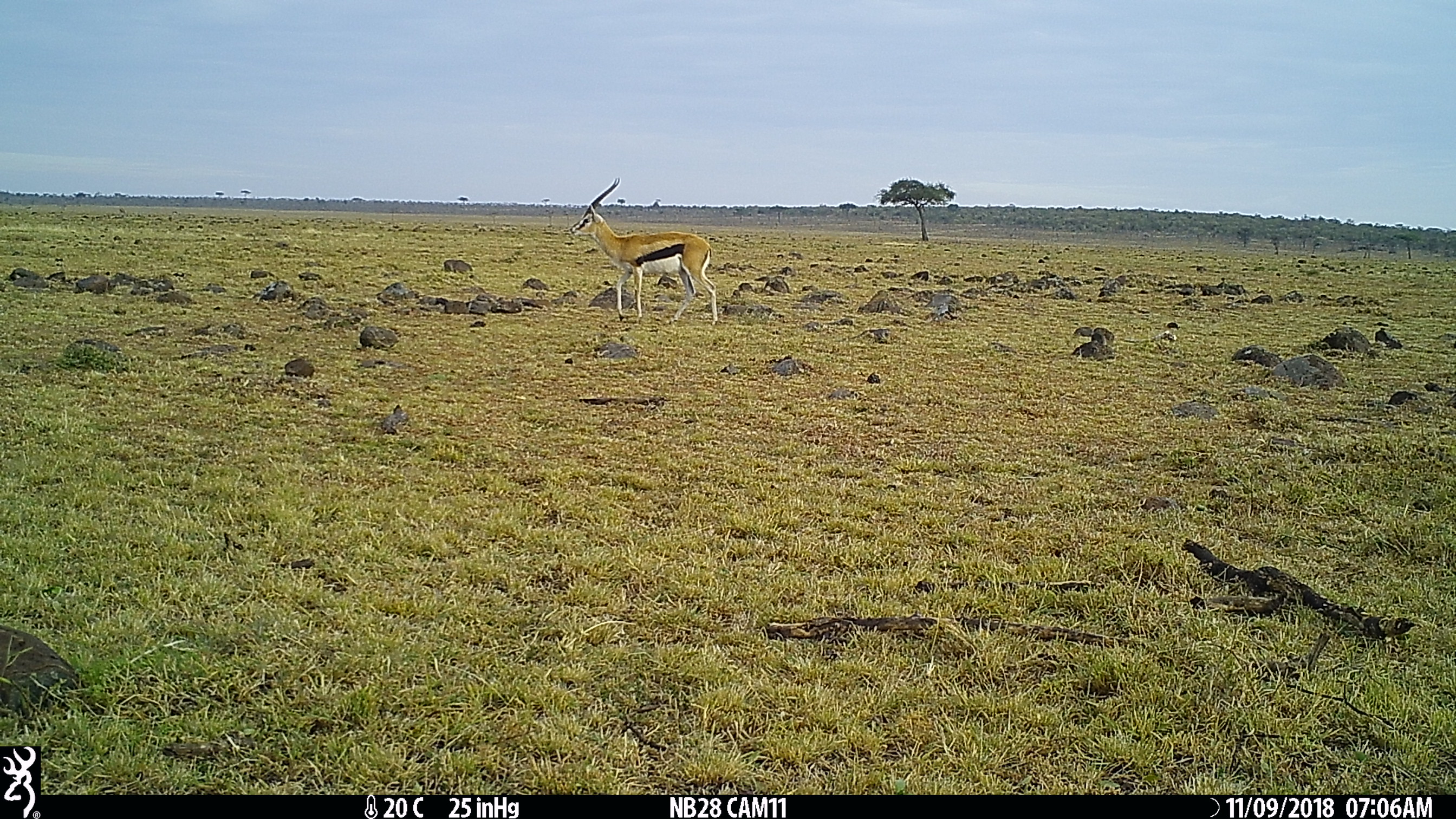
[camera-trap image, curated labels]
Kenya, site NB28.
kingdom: Animalia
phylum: Chordata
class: Mammalia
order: Artiodactyla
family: Bovidae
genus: Eudorcas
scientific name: Eudorcas thomsonii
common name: thomon's gazelle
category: gazelle thomsons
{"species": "gazelle thomsons (thomon's gazelle) (Eudorcas thomsonii)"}